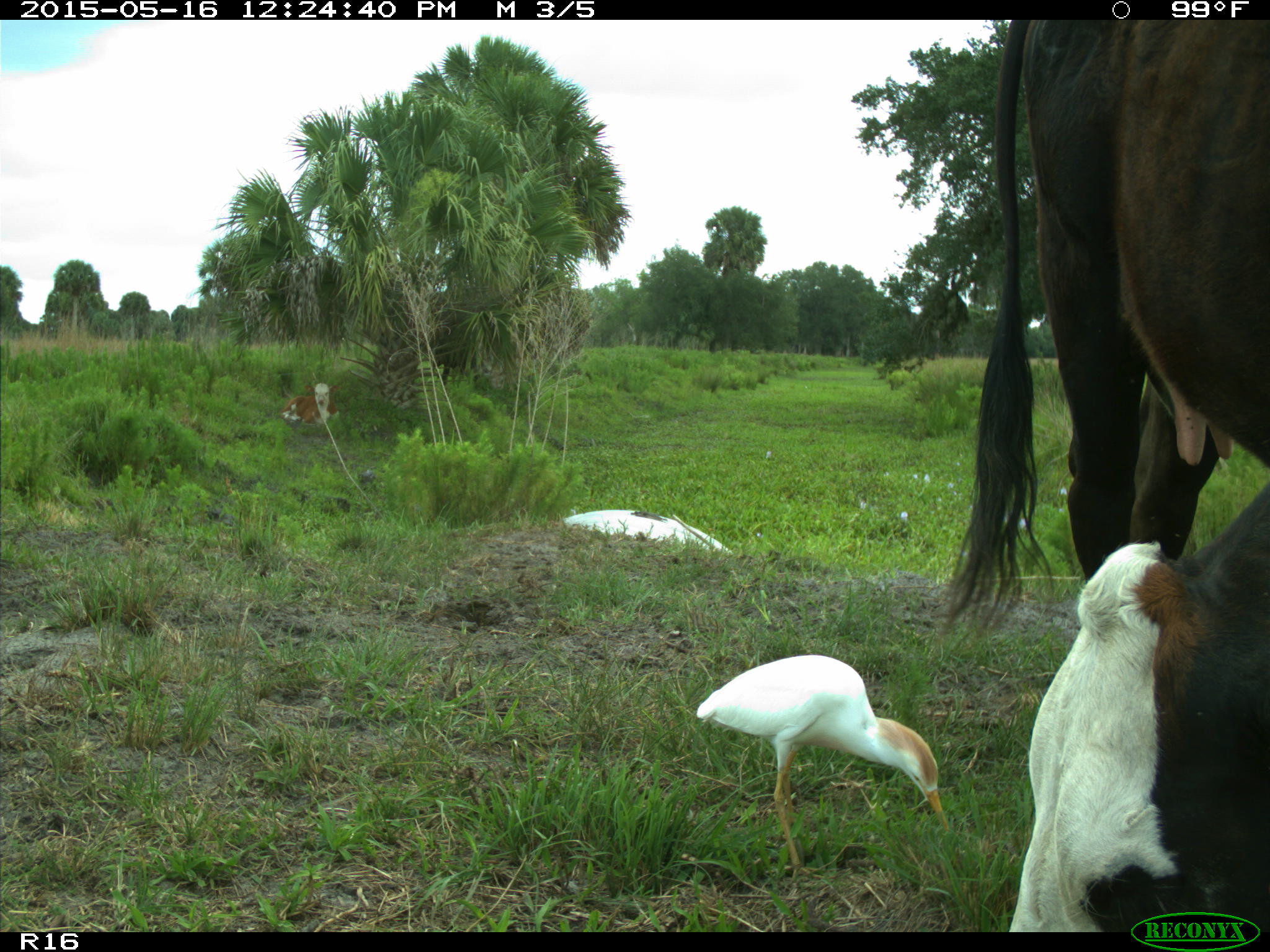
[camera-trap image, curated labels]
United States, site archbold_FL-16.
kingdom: Animalia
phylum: Chordata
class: Mammalia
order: Artiodactyla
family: Bovidae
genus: Bos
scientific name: Bos taurus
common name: domestic cow